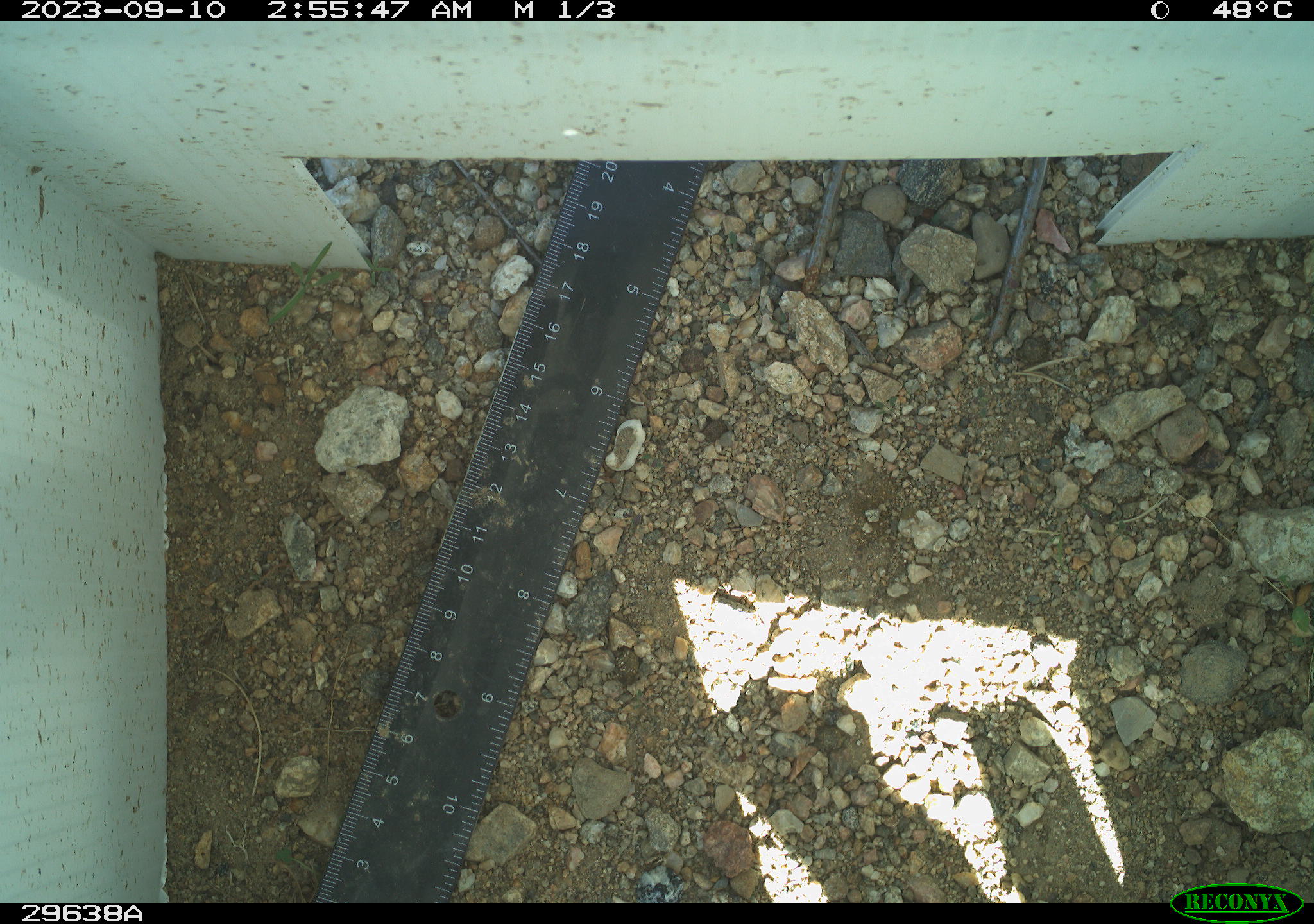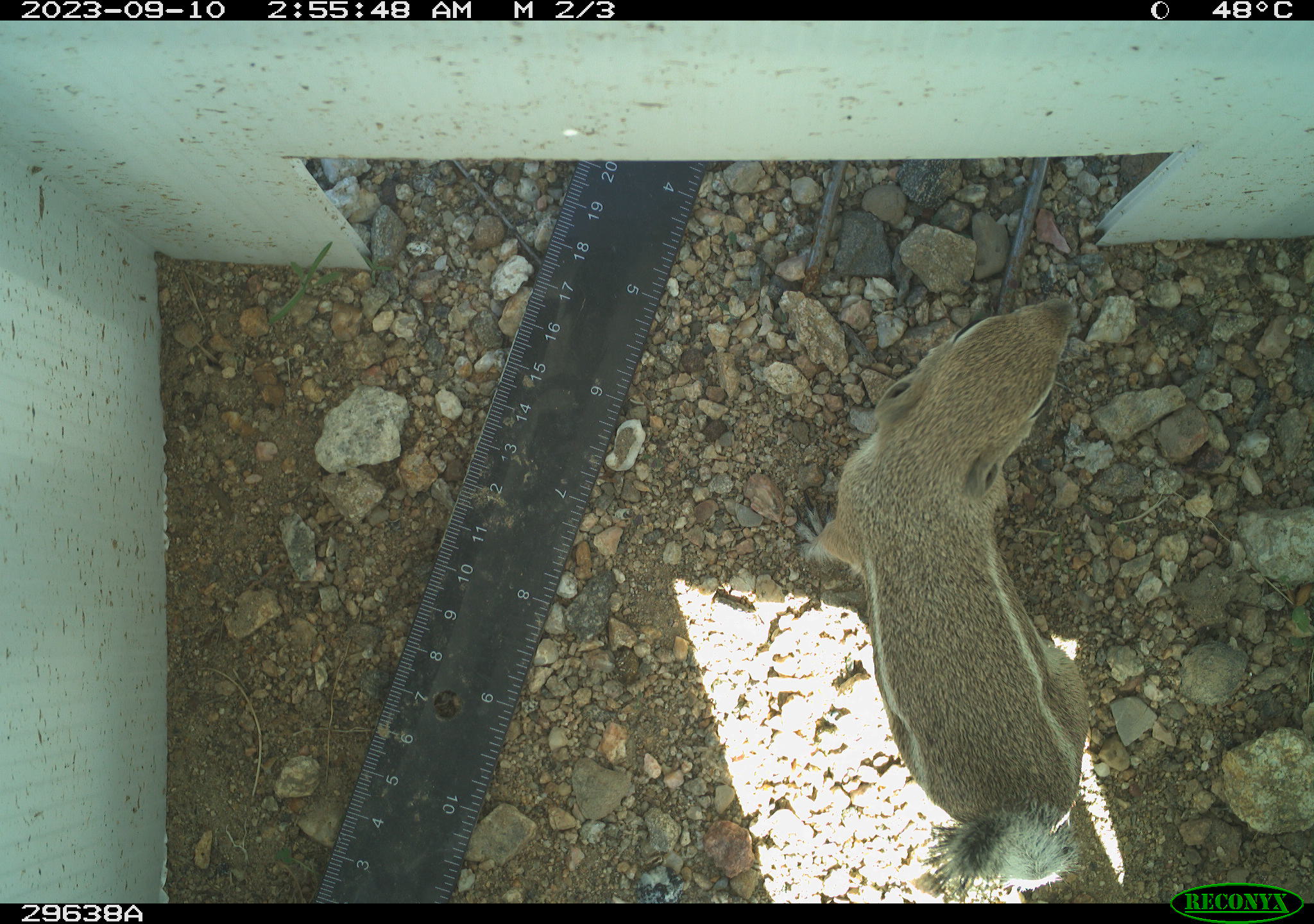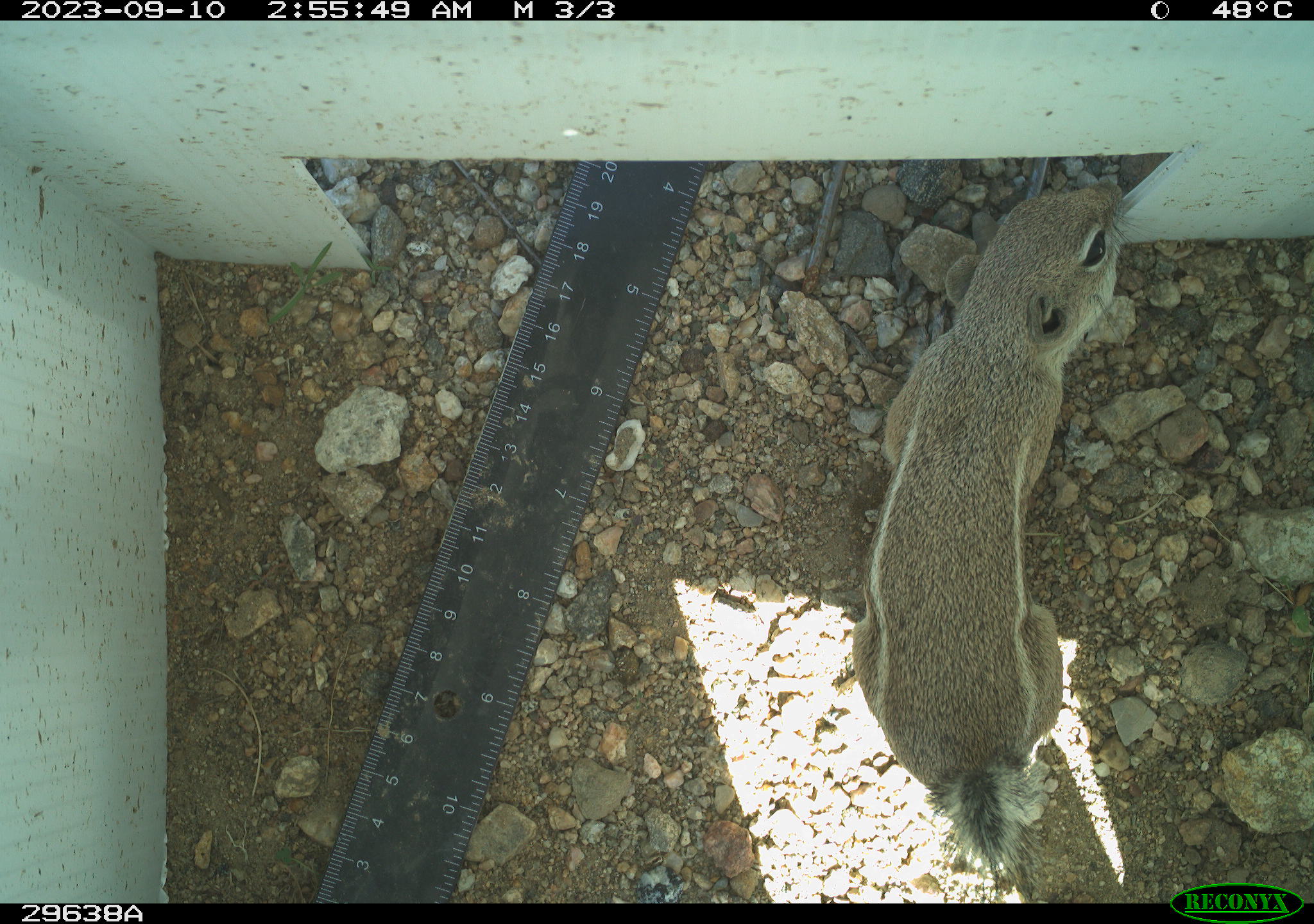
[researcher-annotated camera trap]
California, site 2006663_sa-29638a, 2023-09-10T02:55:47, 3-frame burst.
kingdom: Animalia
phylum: Chordata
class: Mammalia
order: Rodentia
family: Sciuridae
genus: Ammospermophilus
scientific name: Ammospermophilus leucurus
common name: white-tailed antelope squirrel